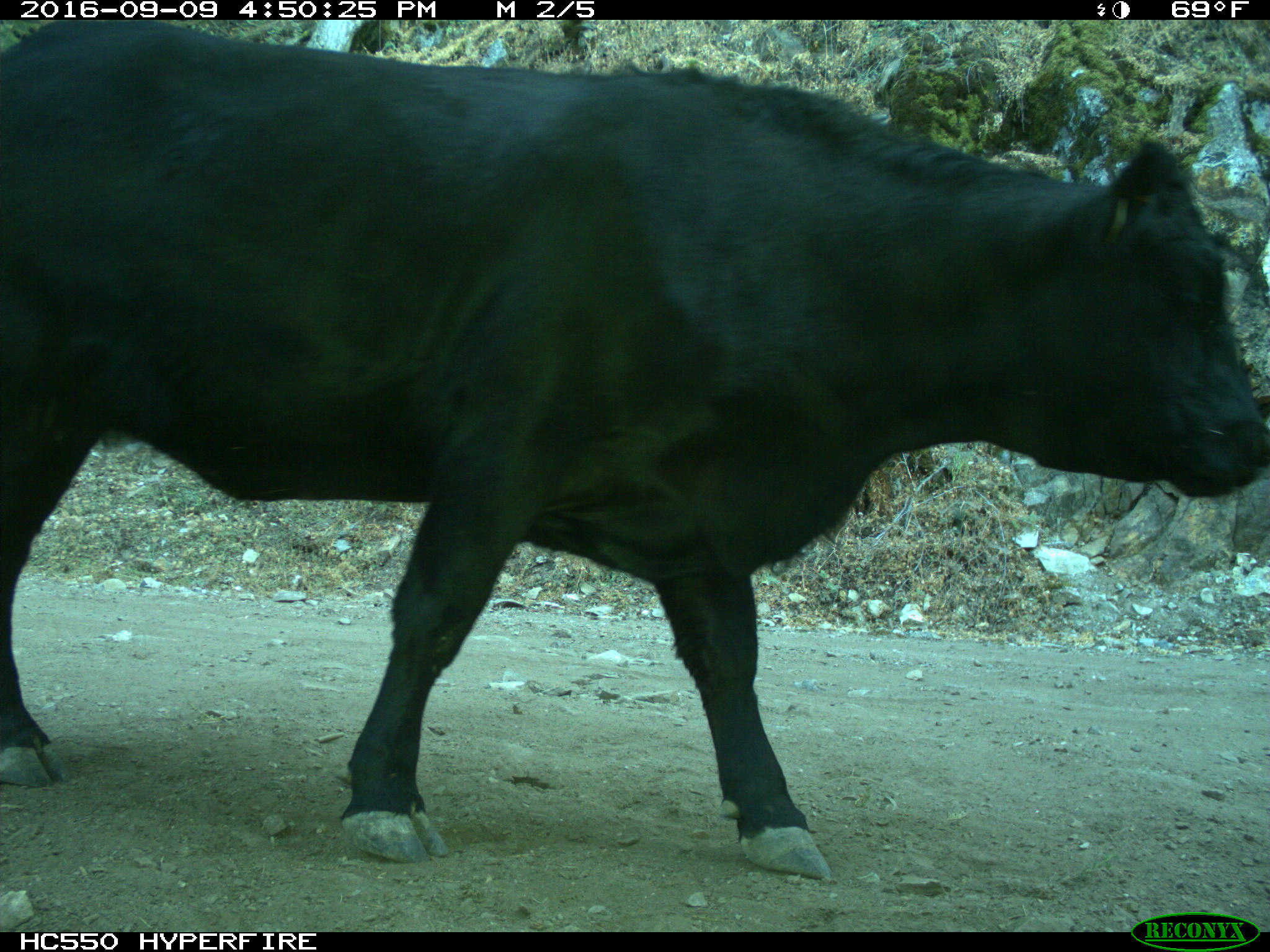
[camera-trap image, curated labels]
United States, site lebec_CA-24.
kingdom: Animalia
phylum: Chordata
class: Mammalia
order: Artiodactyla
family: Bovidae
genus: Bos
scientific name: Bos taurus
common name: domestic cow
Bos taurus (domestic cow).